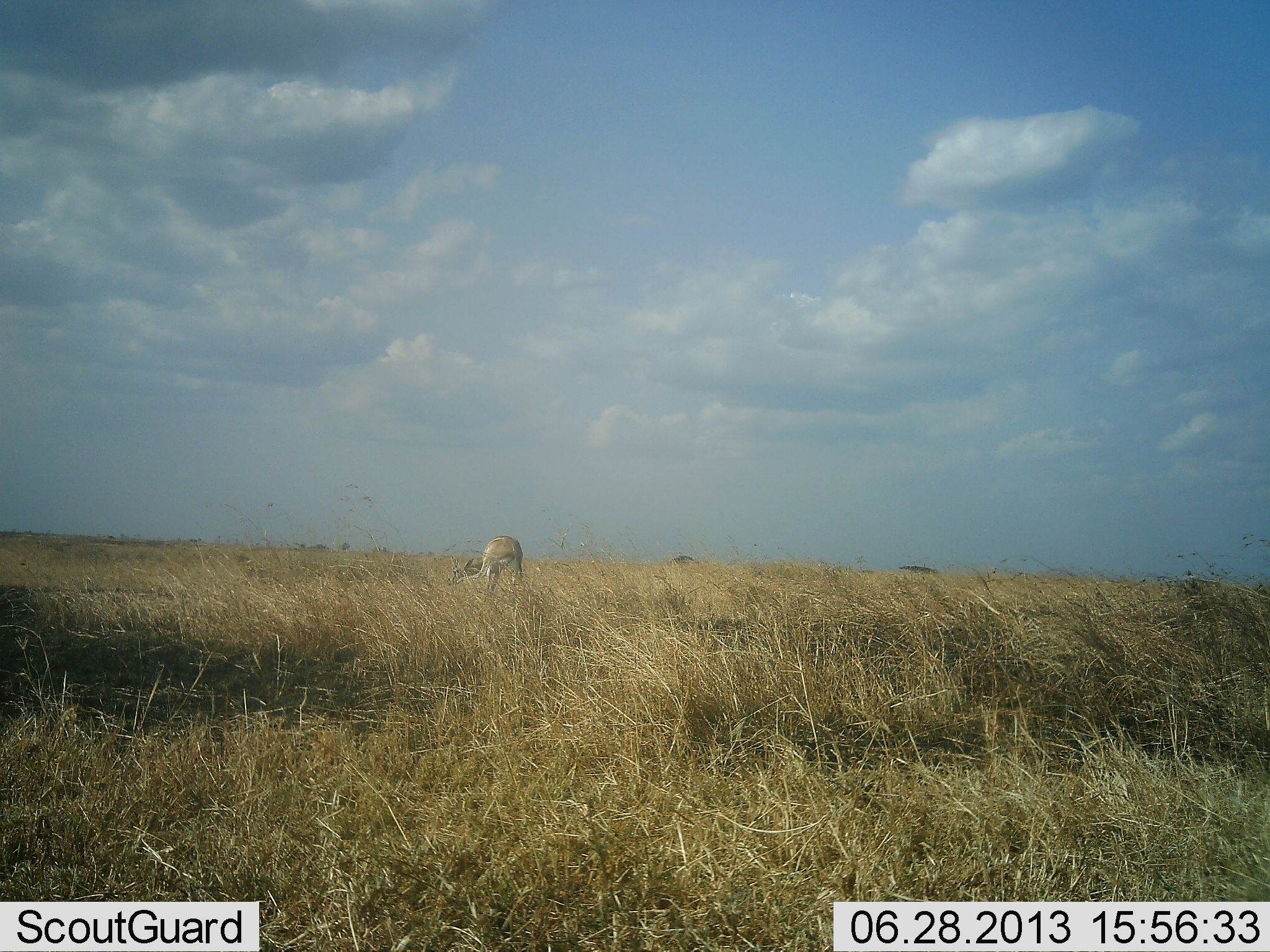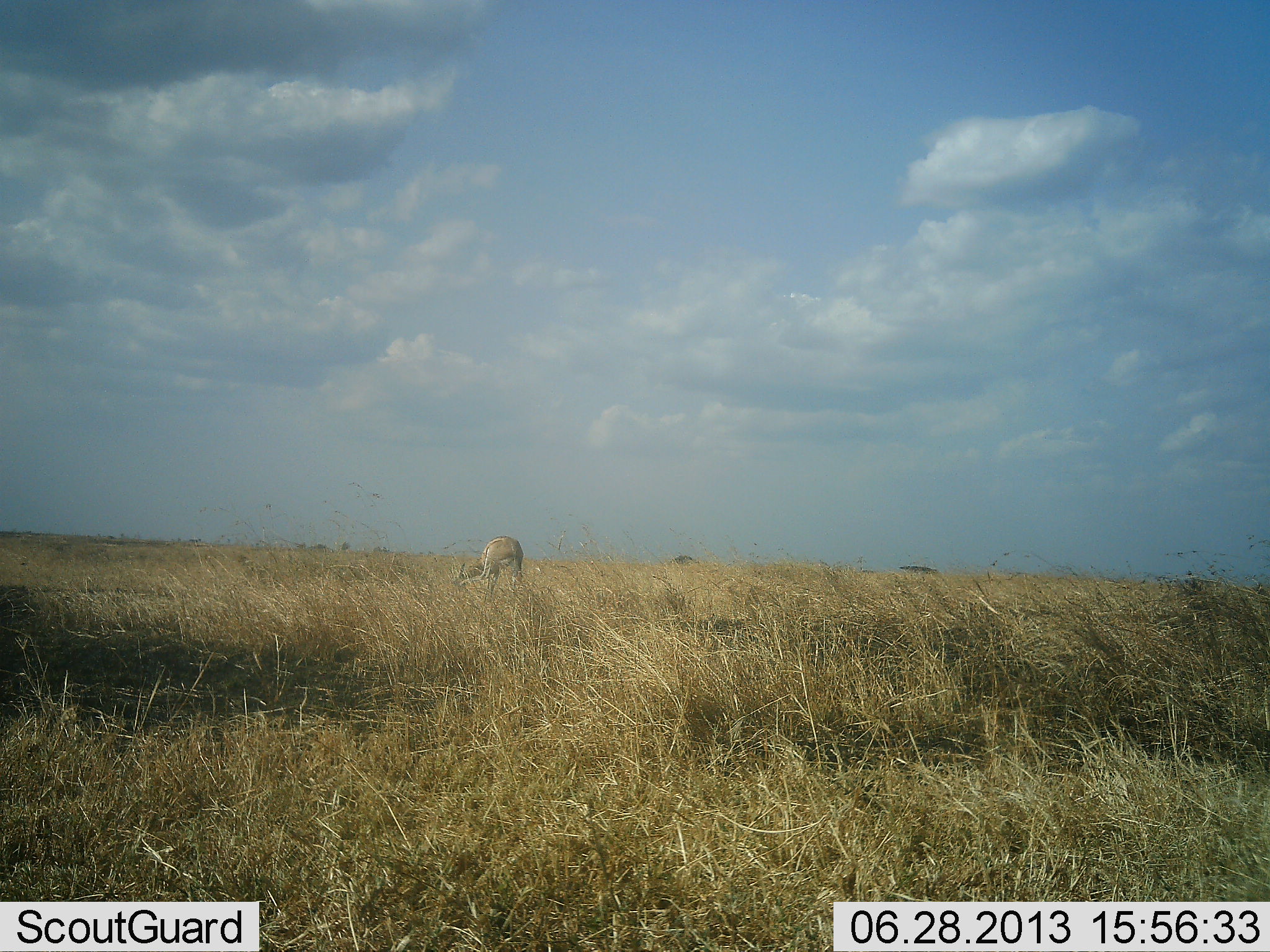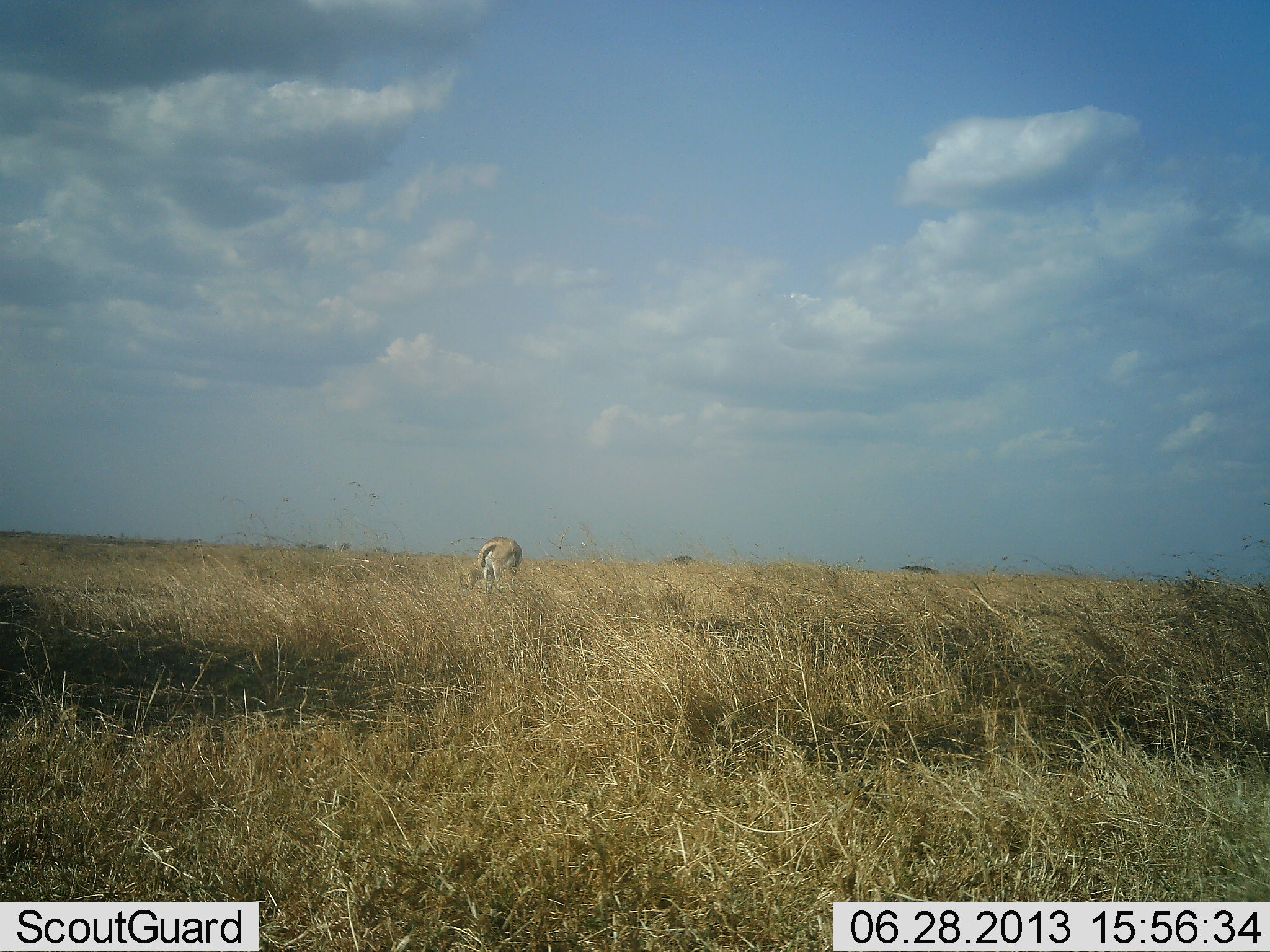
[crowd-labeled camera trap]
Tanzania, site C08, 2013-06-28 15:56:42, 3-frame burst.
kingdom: Animalia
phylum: Chordata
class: Mammalia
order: Artiodactyla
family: Bovidae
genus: Eudorcas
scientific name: Eudorcas thomsonii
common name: thomson's gazelle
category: gazellethomsons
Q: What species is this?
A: Gazellethomsons (thomson's gazelle) (Eudorcas thomsonii).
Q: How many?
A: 1.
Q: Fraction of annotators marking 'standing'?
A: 60%.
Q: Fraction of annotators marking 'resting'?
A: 0%.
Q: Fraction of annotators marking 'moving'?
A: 7%.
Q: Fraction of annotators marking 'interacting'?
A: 0%.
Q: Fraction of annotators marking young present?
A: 0%.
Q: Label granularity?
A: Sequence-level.